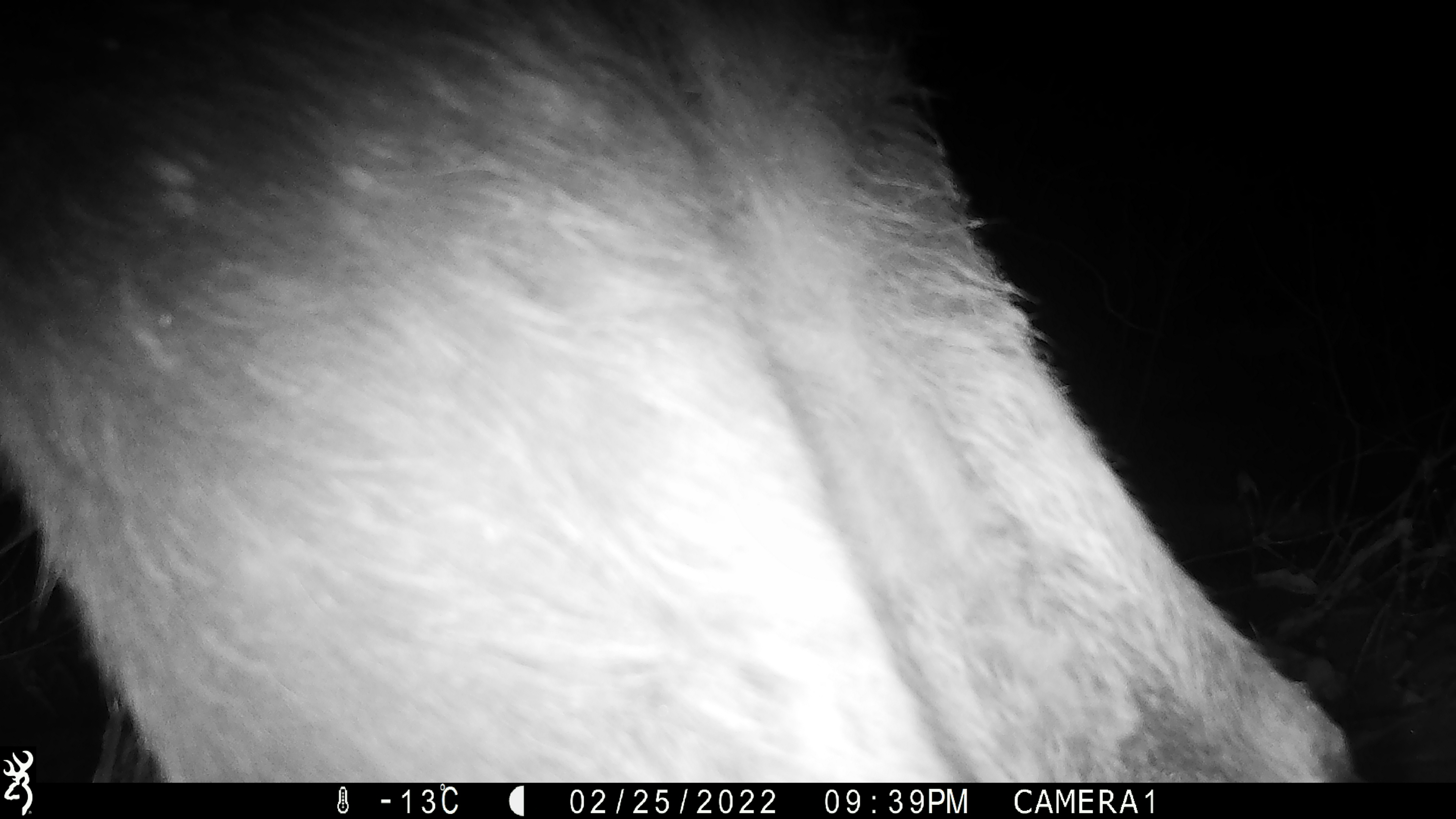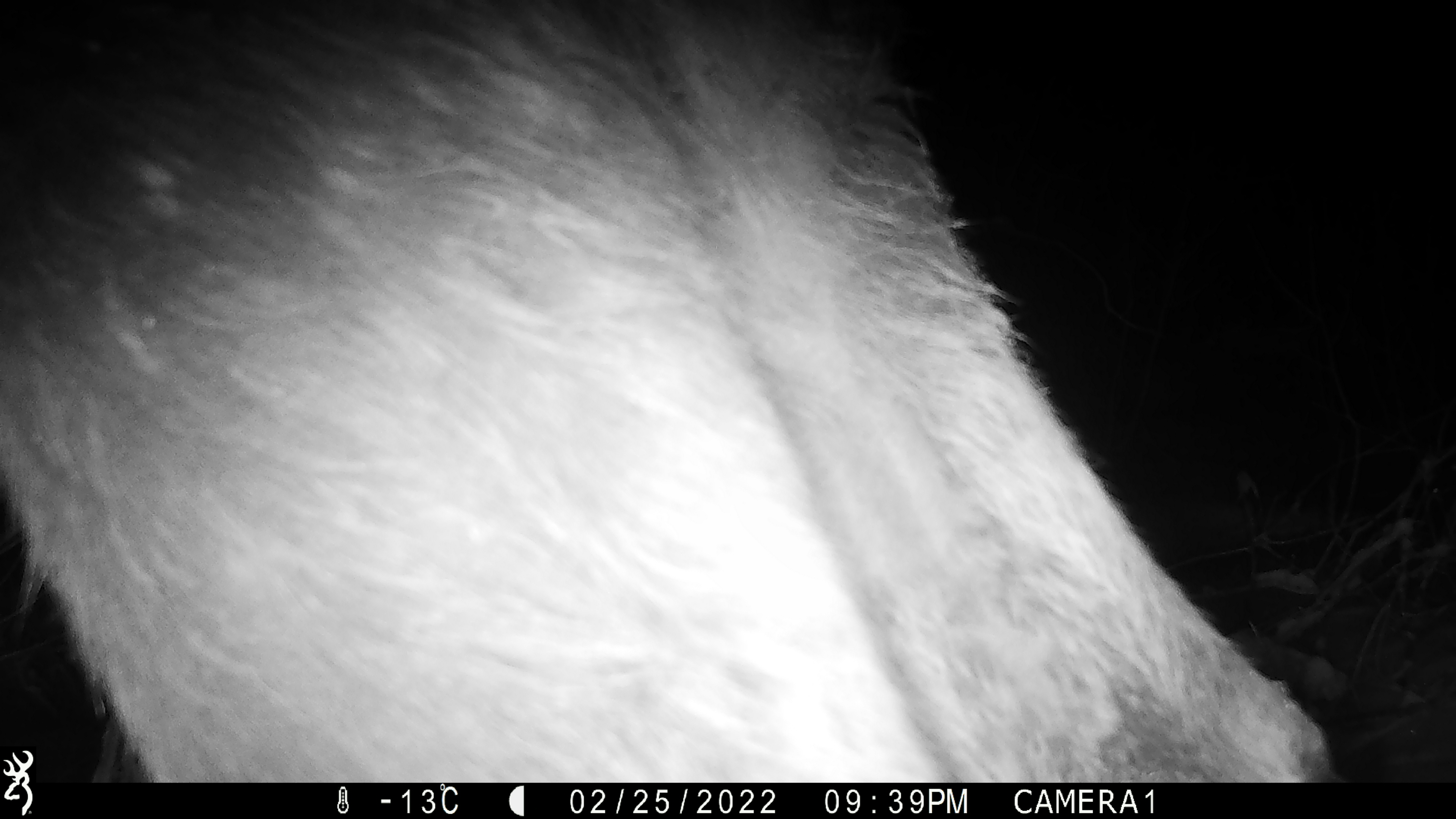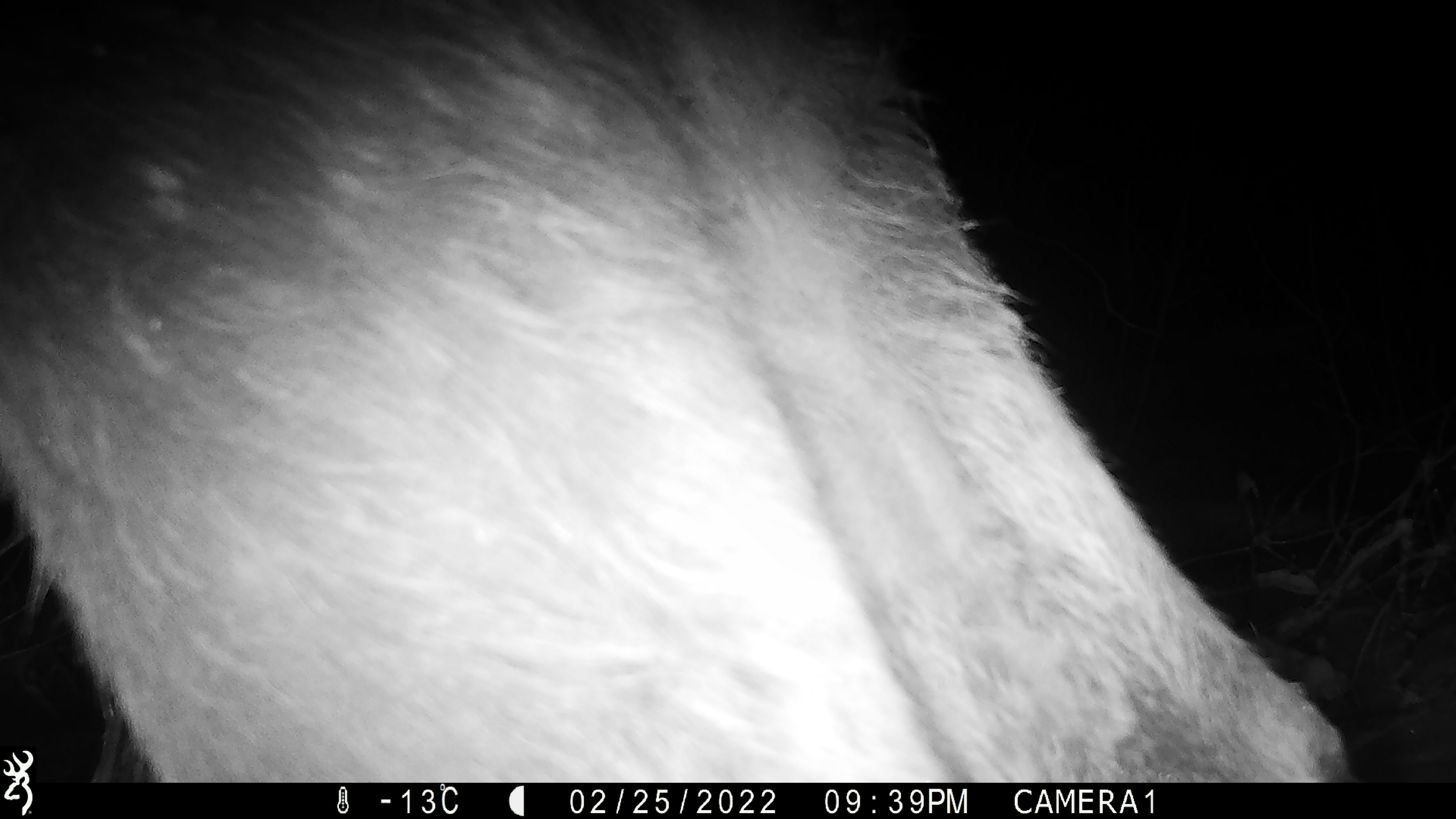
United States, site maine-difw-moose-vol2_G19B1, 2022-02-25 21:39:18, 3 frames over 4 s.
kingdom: Animalia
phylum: Chordata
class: Mammalia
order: Artiodactyla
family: Cervidae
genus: Alces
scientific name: Alces alces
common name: moose